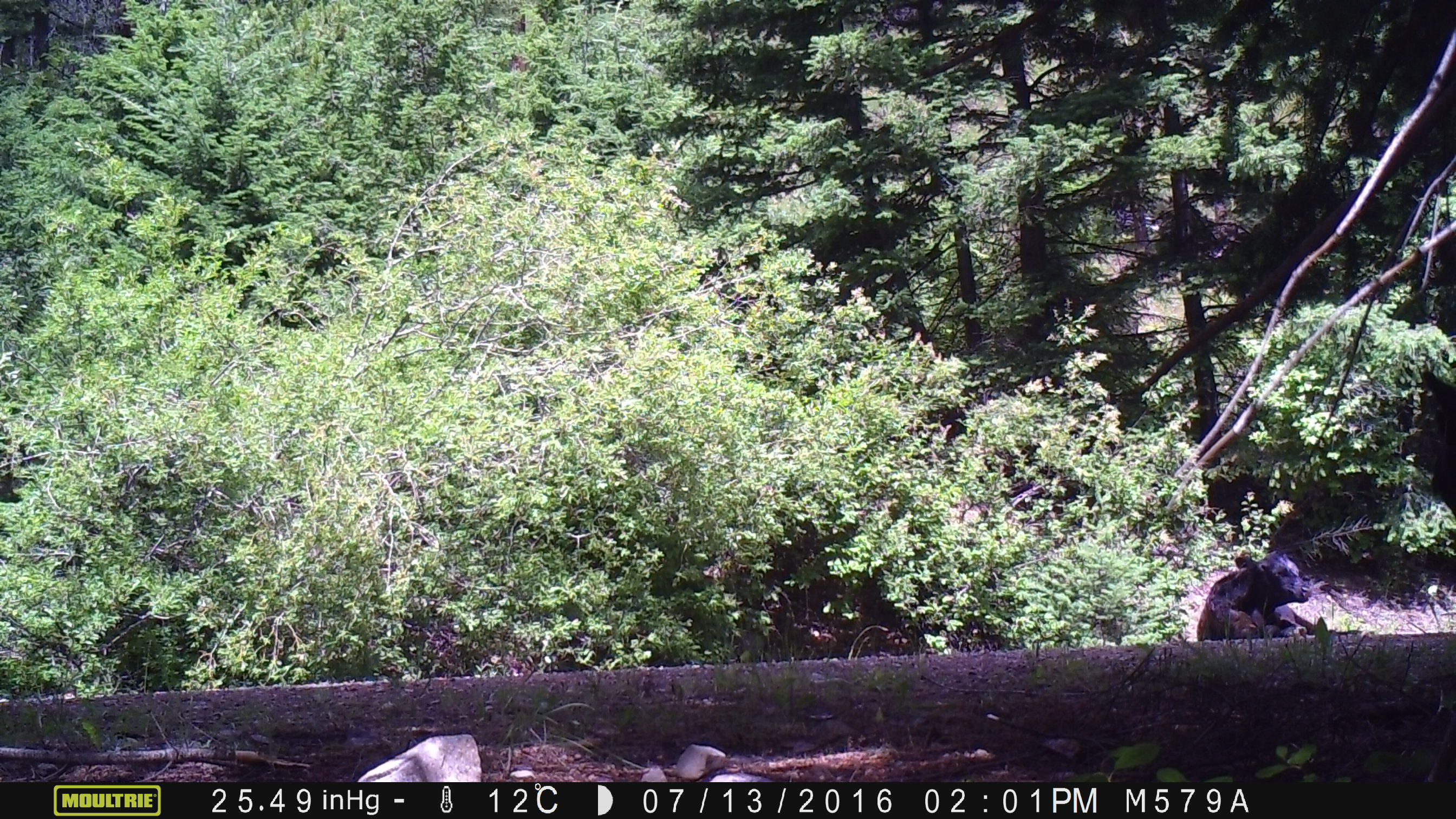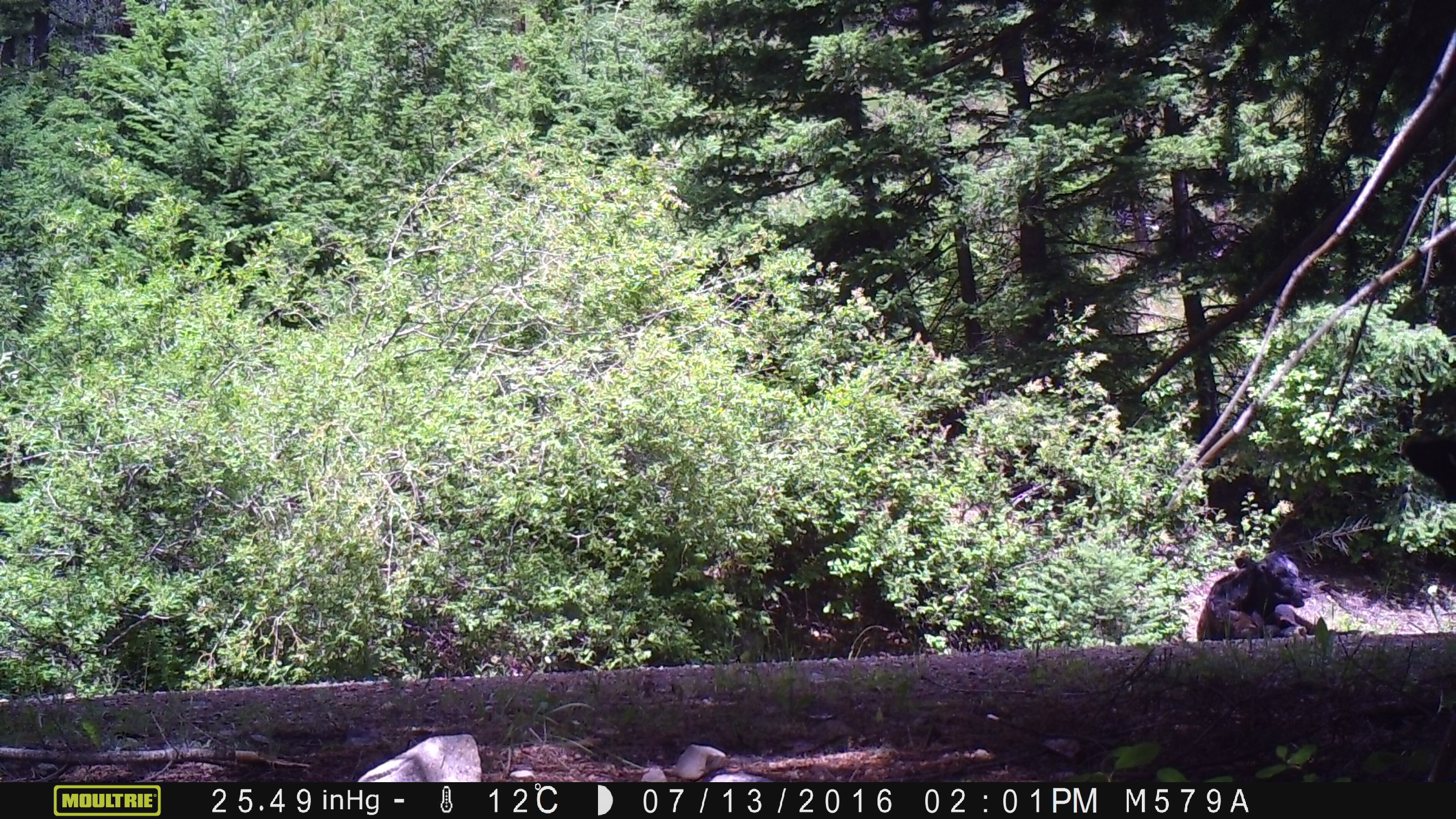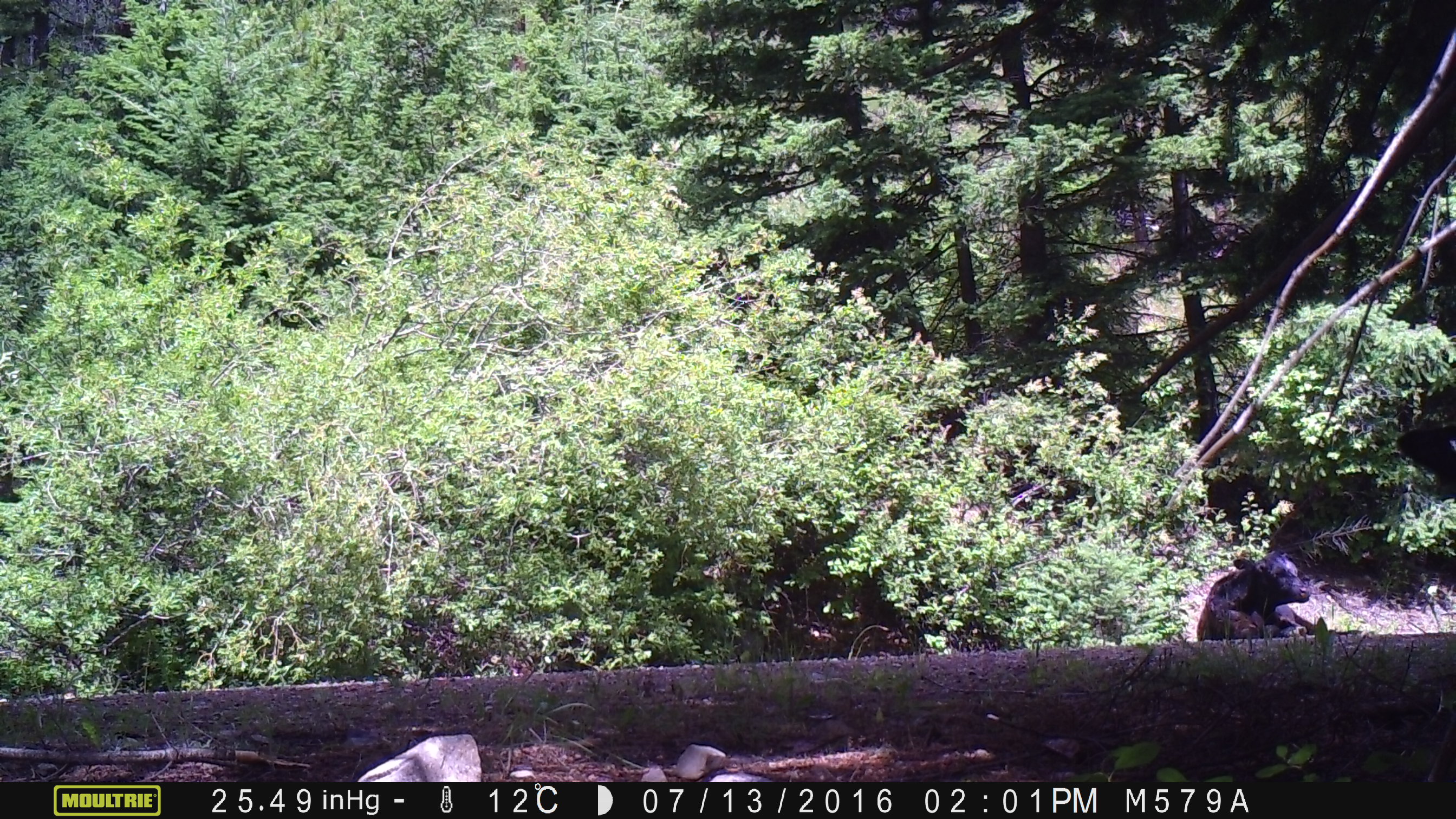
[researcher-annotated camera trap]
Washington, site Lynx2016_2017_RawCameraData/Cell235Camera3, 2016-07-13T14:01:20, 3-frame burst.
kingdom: Animalia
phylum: Chordata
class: Mammalia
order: Artiodactyla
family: Bovidae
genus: Bos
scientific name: Bos taurus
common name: domestic cattle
Domestic cattle (Bos taurus). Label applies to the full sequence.